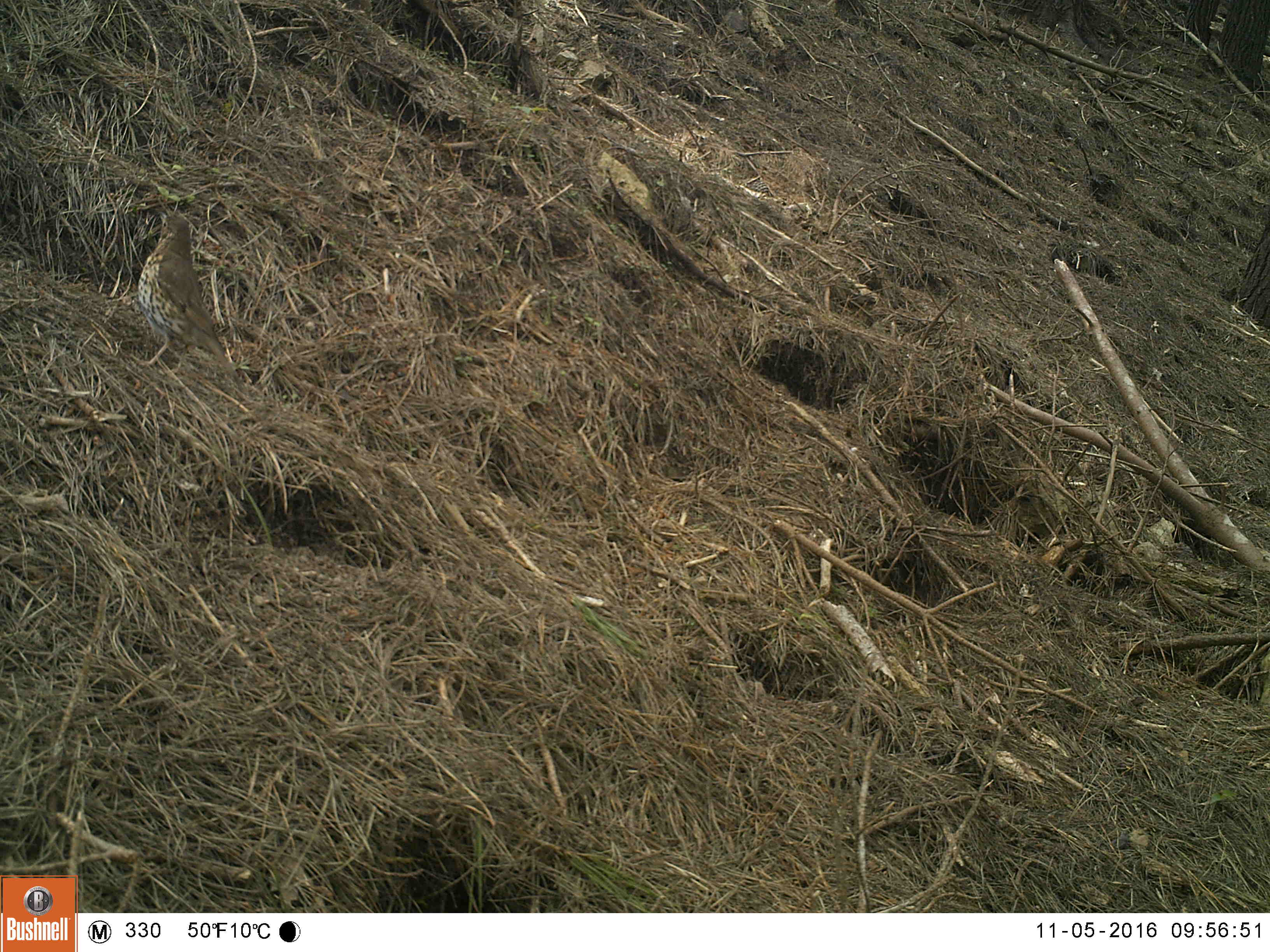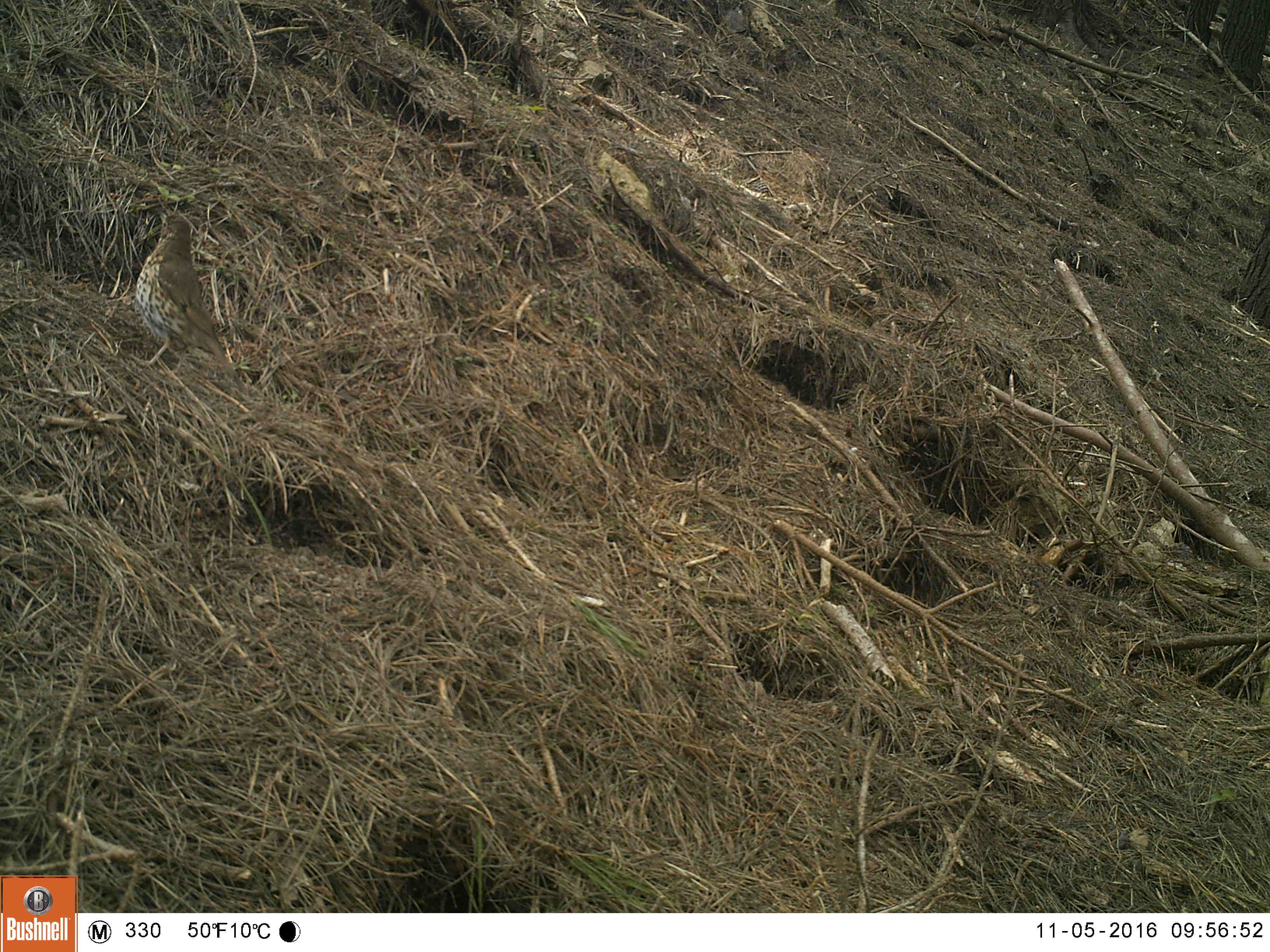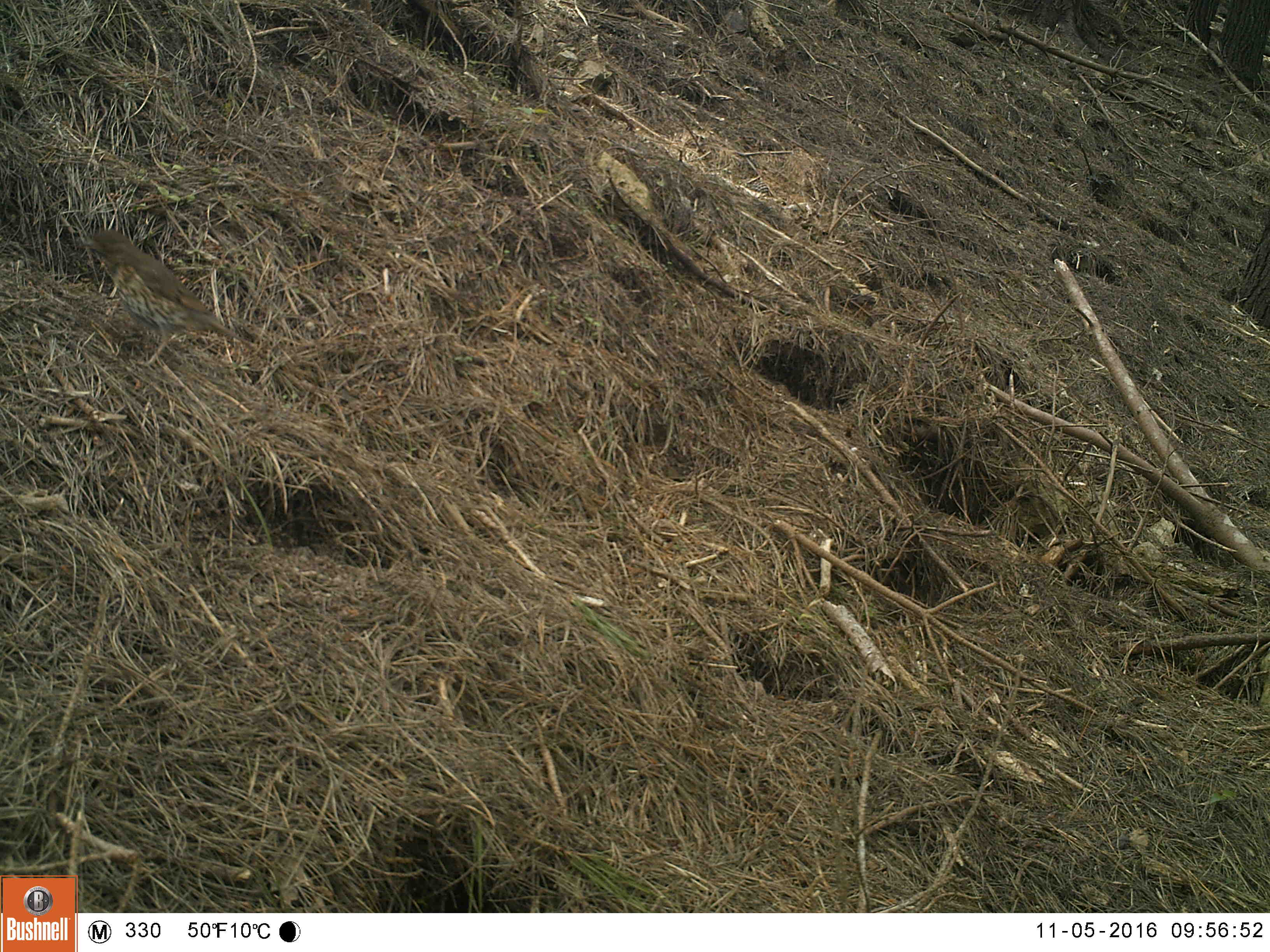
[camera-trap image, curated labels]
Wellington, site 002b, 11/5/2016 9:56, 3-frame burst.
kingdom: Animalia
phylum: Chordata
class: Aves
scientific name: Aves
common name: bird